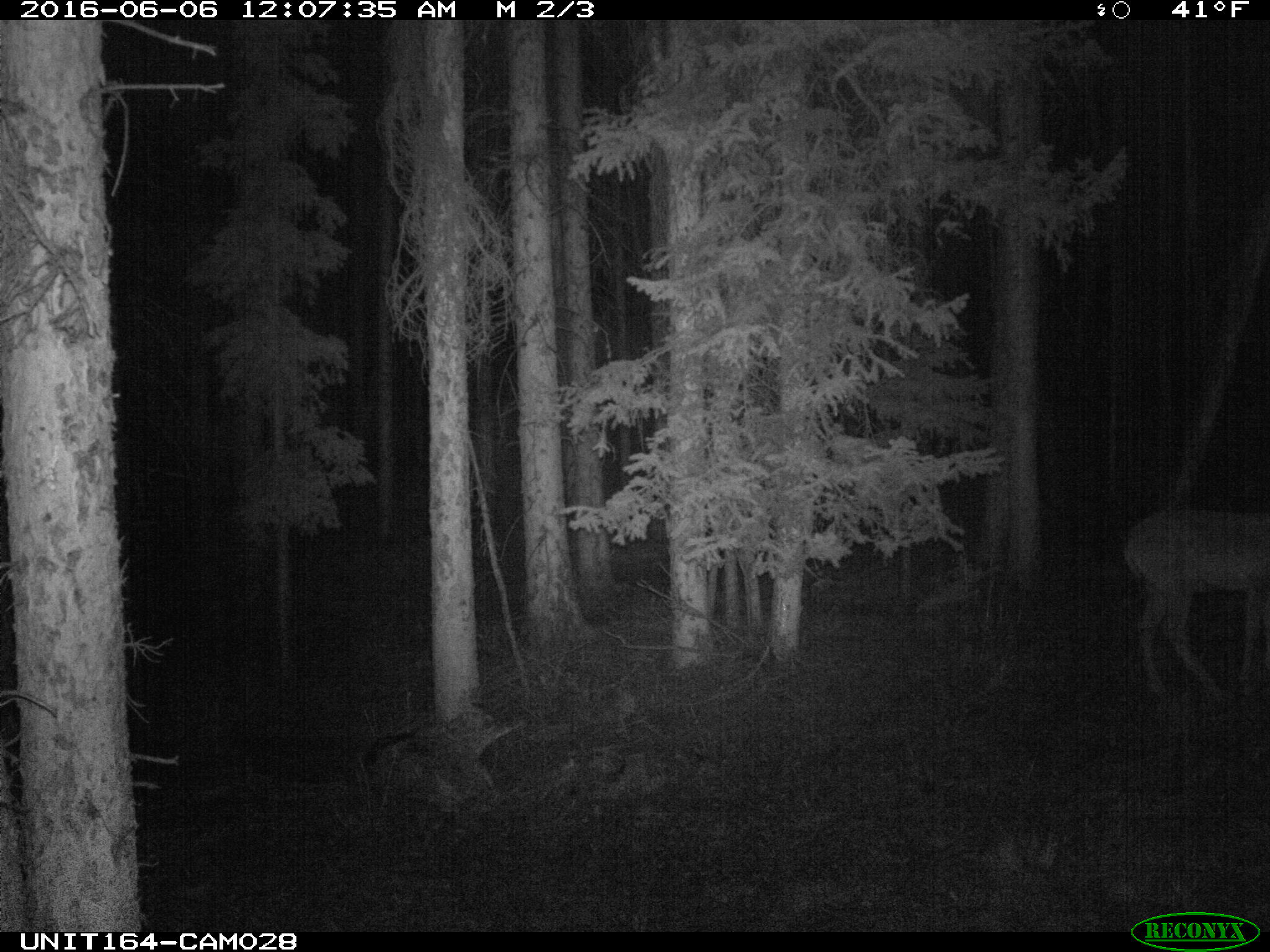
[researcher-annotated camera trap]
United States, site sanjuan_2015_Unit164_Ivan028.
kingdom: Animalia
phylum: Chordata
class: Mammalia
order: Artiodactyla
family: Cervidae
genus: Odocoileus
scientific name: Odocoileus hemionus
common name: mule deer